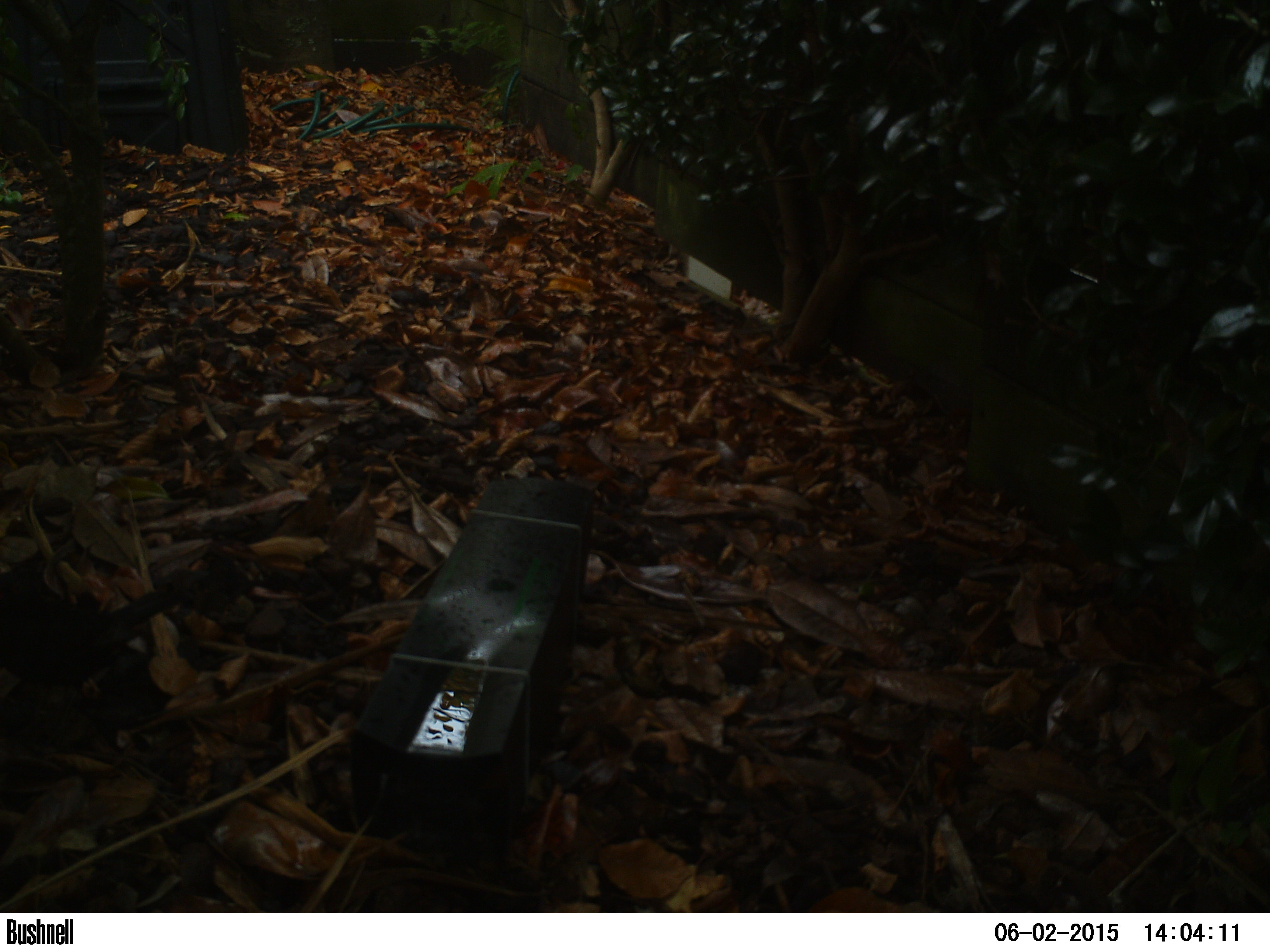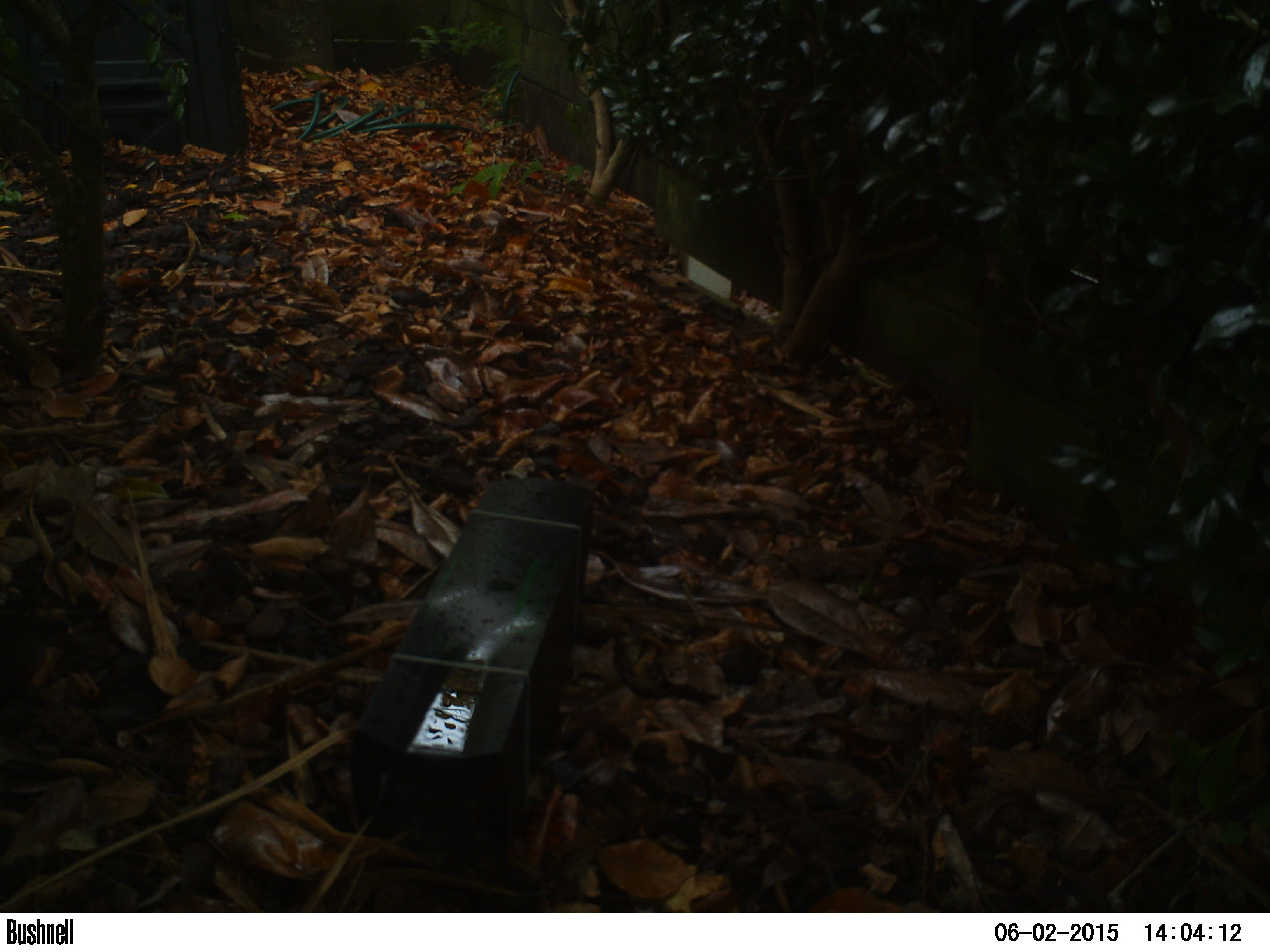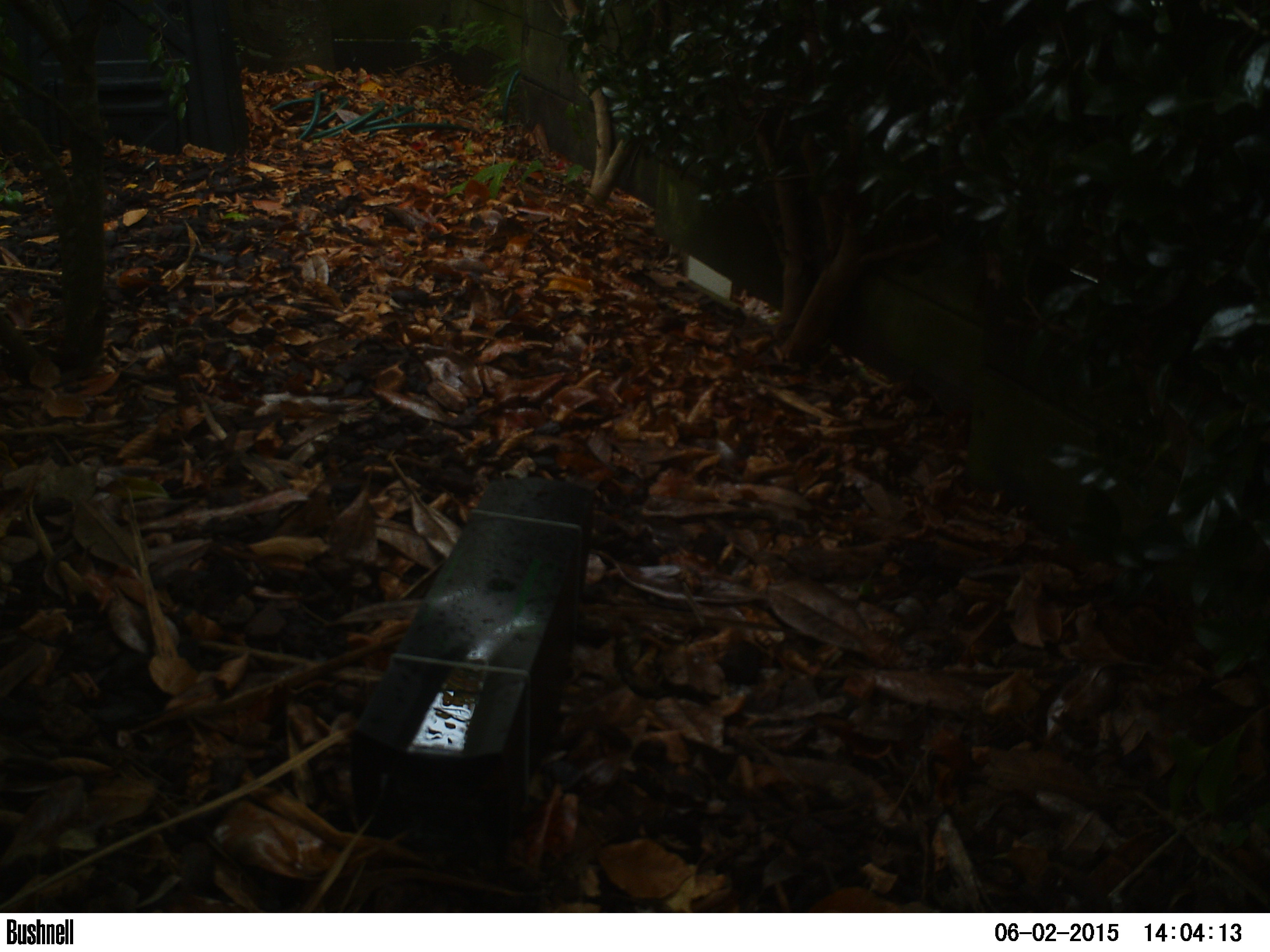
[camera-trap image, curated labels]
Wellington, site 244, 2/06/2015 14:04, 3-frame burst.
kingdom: Animalia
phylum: Chordata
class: Aves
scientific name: Aves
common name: bird